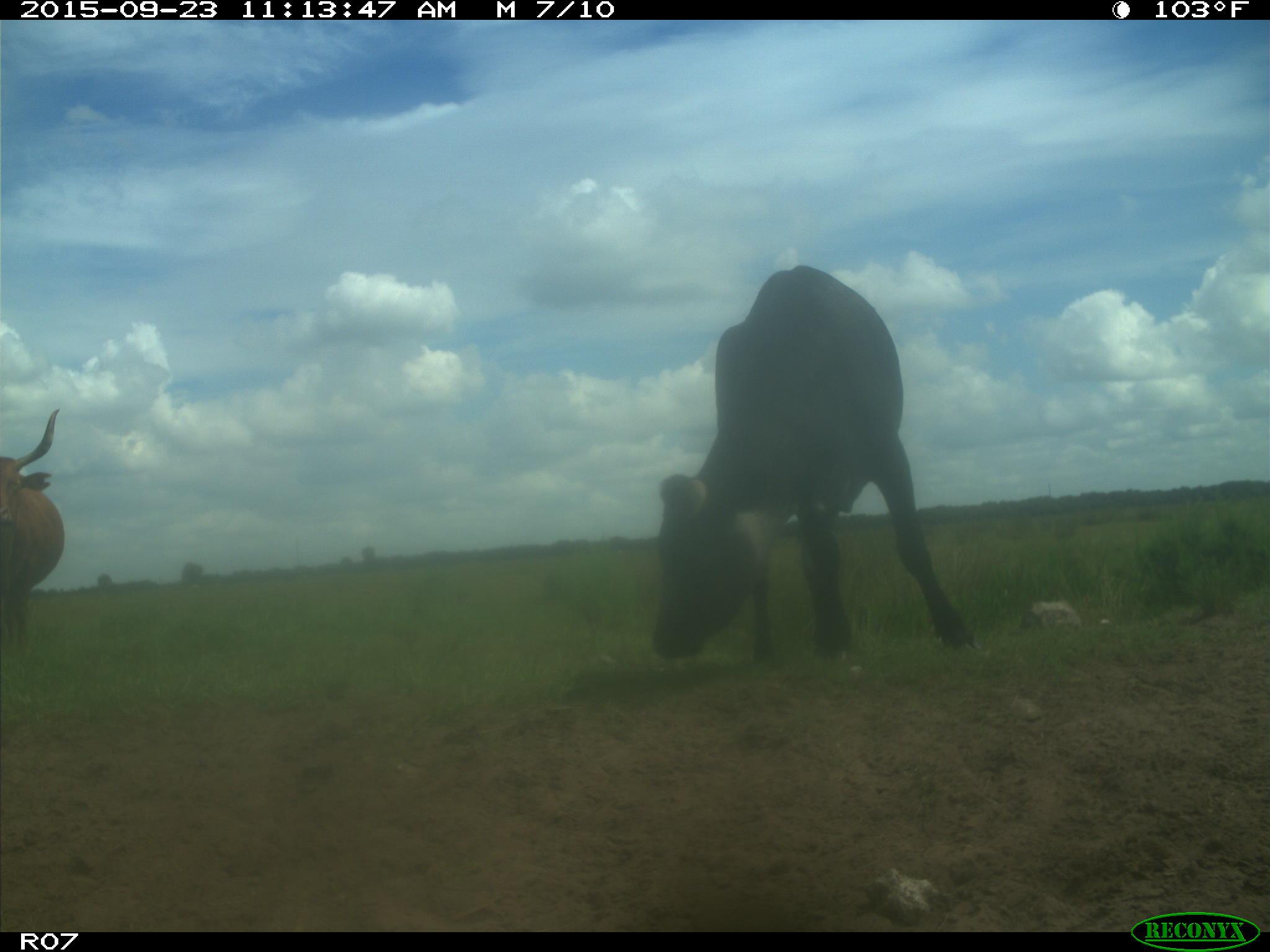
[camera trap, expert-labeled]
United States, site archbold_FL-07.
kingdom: Animalia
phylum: Chordata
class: Mammalia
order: Artiodactyla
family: Bovidae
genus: Bos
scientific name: Bos taurus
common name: domestic cow